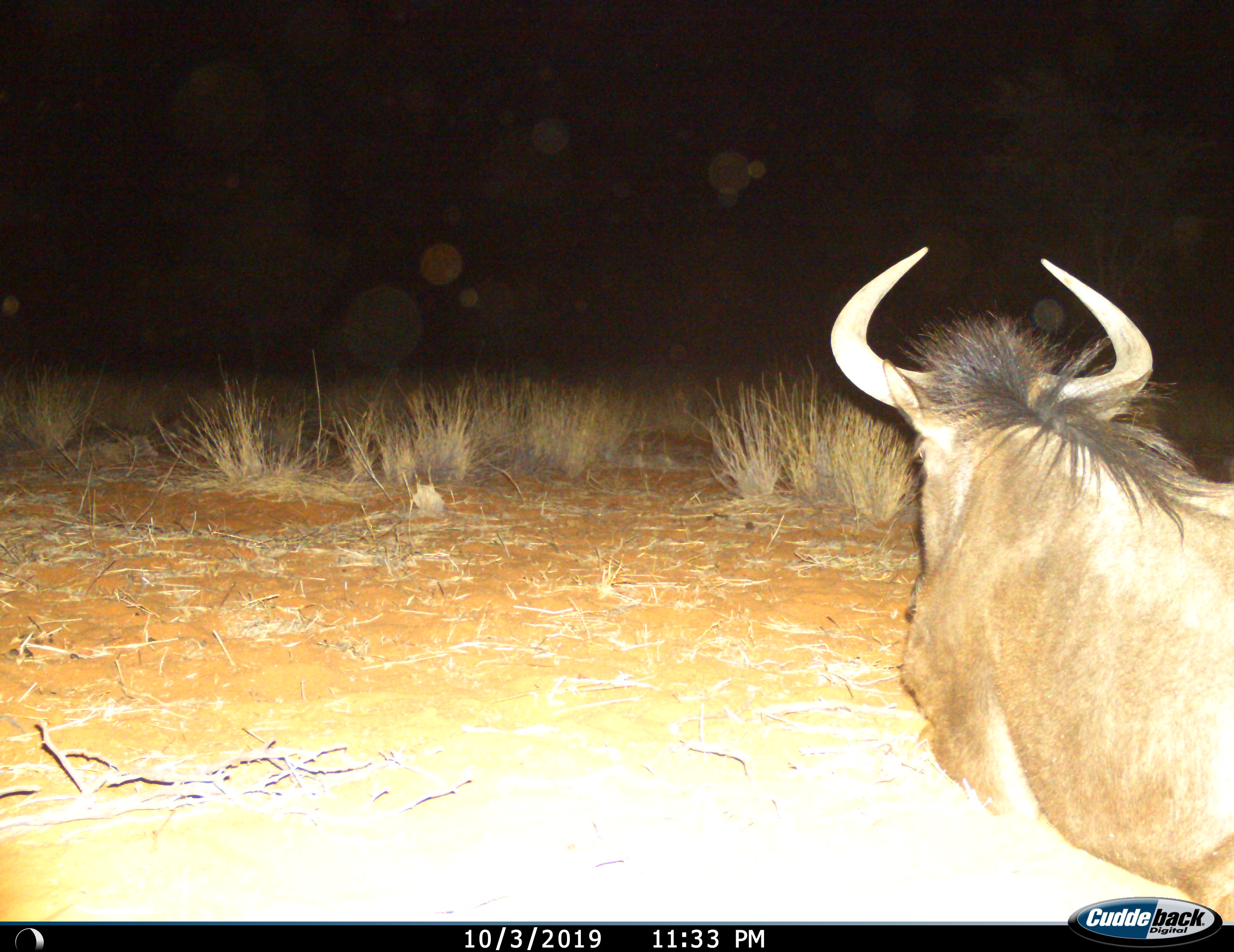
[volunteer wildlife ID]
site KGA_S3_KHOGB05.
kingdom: Animalia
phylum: Chordata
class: Mammalia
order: Artiodactyla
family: Bovidae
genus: Connochaetes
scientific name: Connochaetes taurinus taurinus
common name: blue wildebeest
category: wildebeestblue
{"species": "wildebeestblue (blue wildebeest) (Connochaetes taurinus taurinus)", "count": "1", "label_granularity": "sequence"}